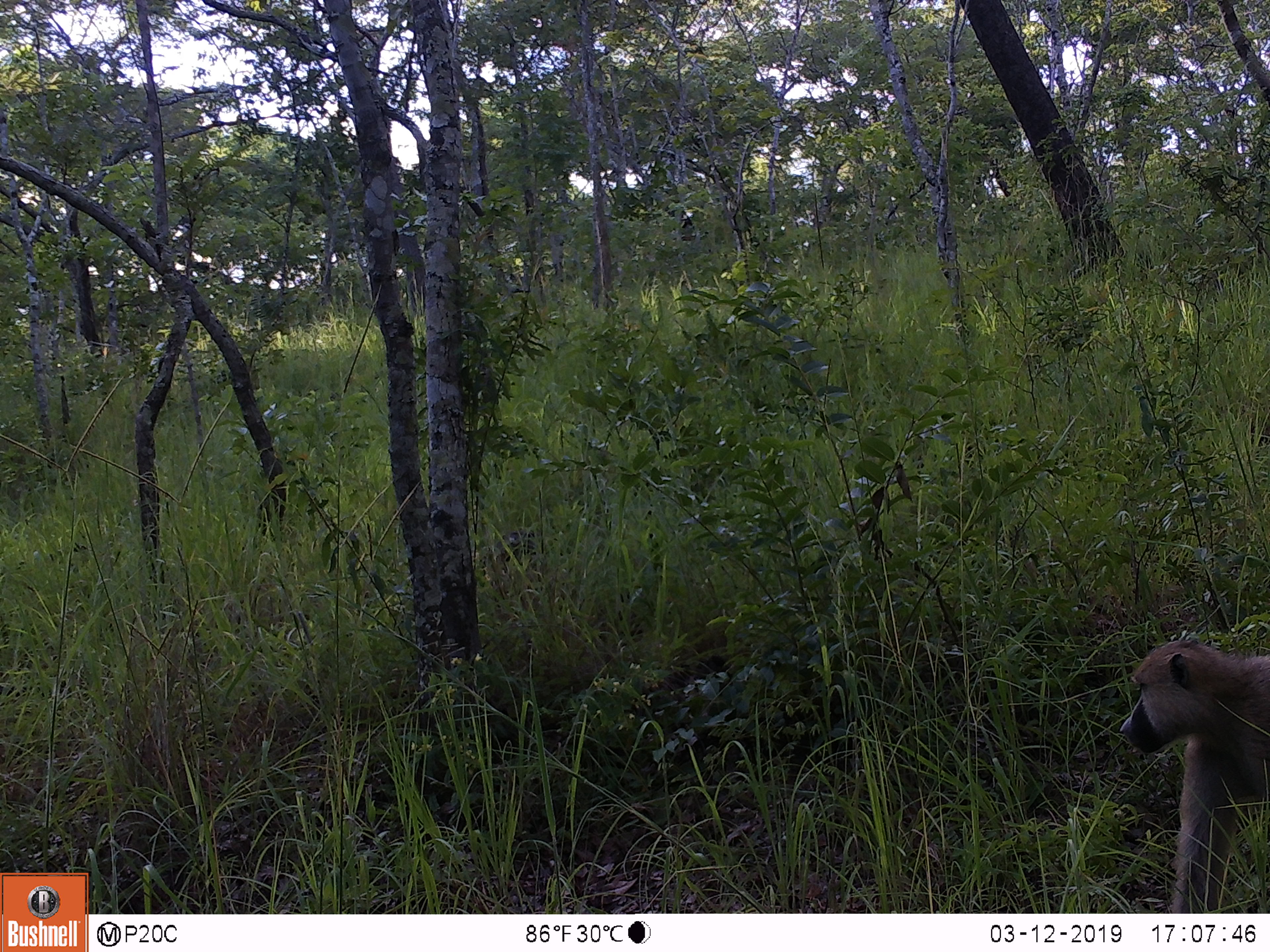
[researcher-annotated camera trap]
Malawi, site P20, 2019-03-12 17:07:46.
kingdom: Animalia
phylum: Chordata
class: Mammalia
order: Primates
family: Cercopithecidae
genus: Papio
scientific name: Papio cynocephalus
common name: yellow baboon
Yellow baboon (Papio cynocephalus), count 1.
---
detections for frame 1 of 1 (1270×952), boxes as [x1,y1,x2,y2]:
yellow baboon: [1113,621,1269,912]